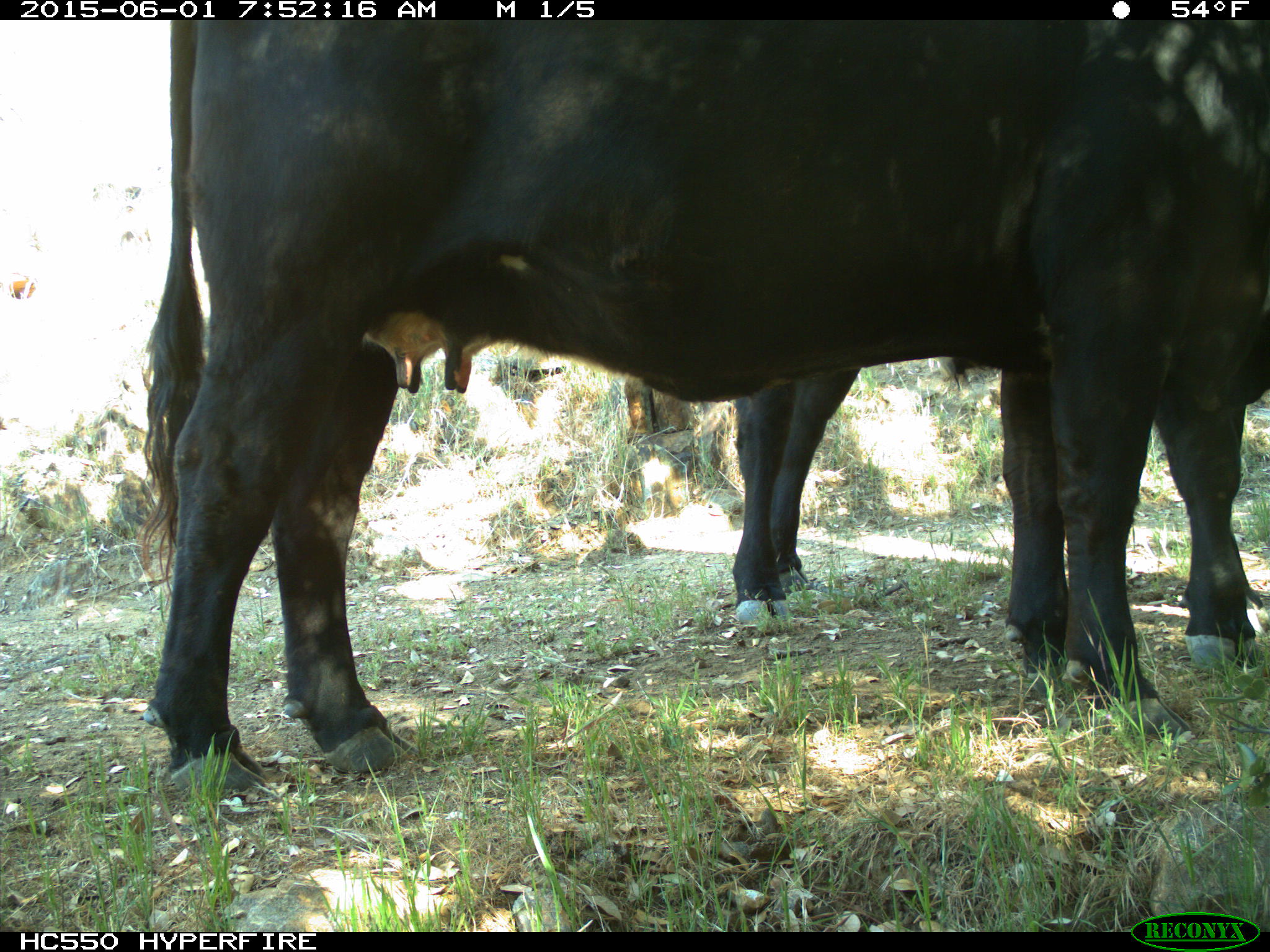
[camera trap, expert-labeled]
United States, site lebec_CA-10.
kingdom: Animalia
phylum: Chordata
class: Mammalia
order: Artiodactyla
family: Bovidae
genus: Bos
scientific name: Bos taurus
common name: domestic cow